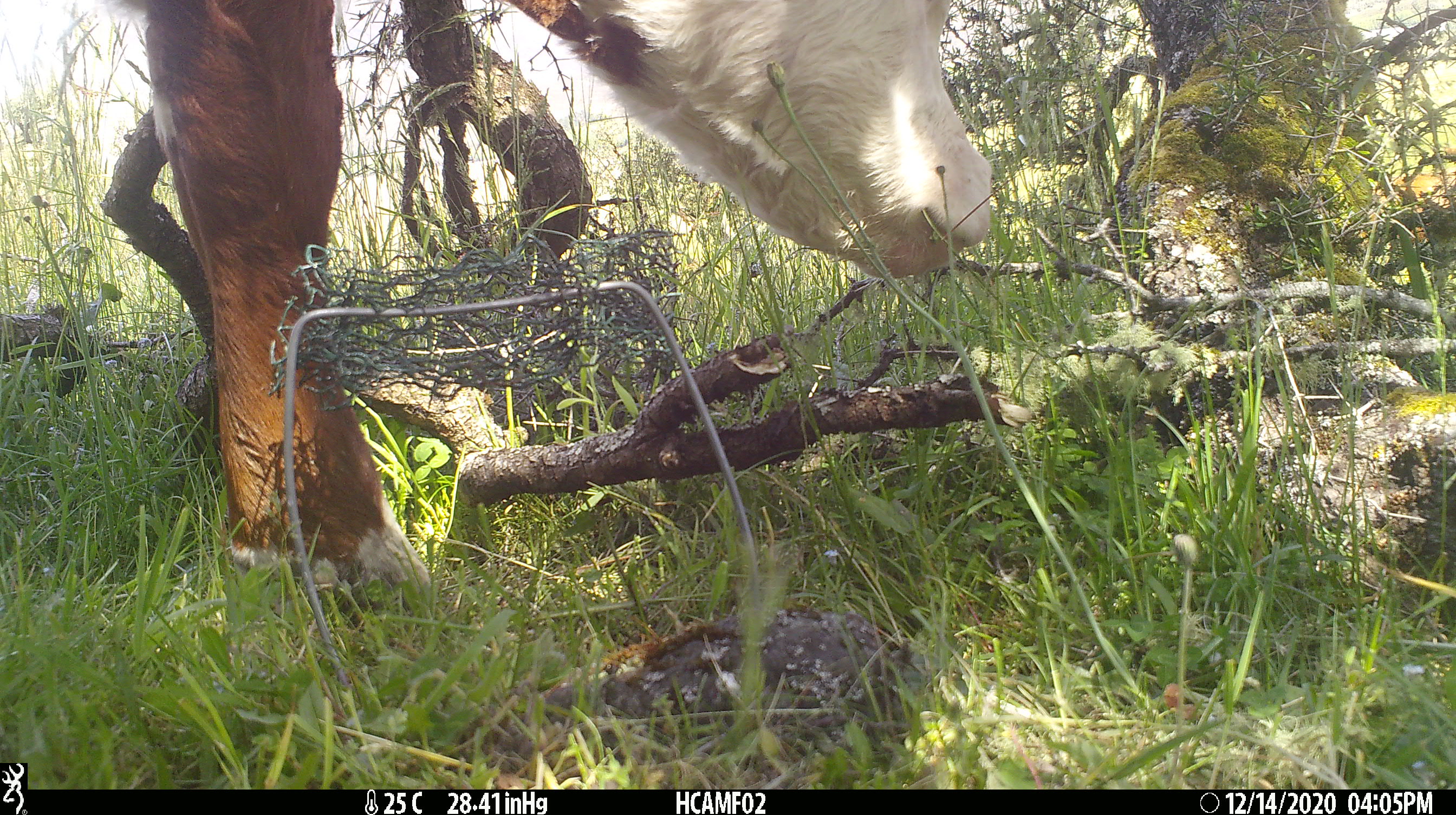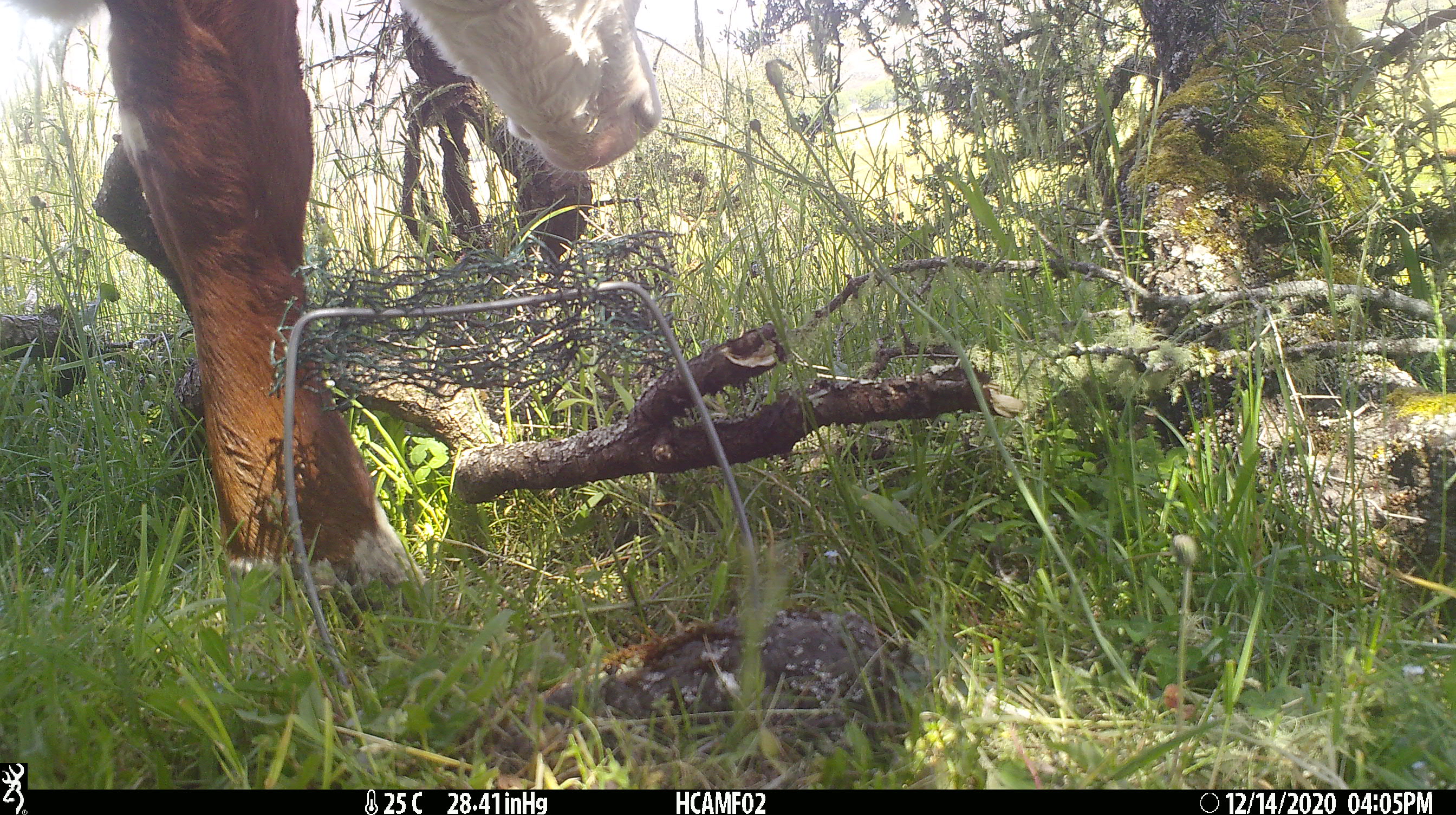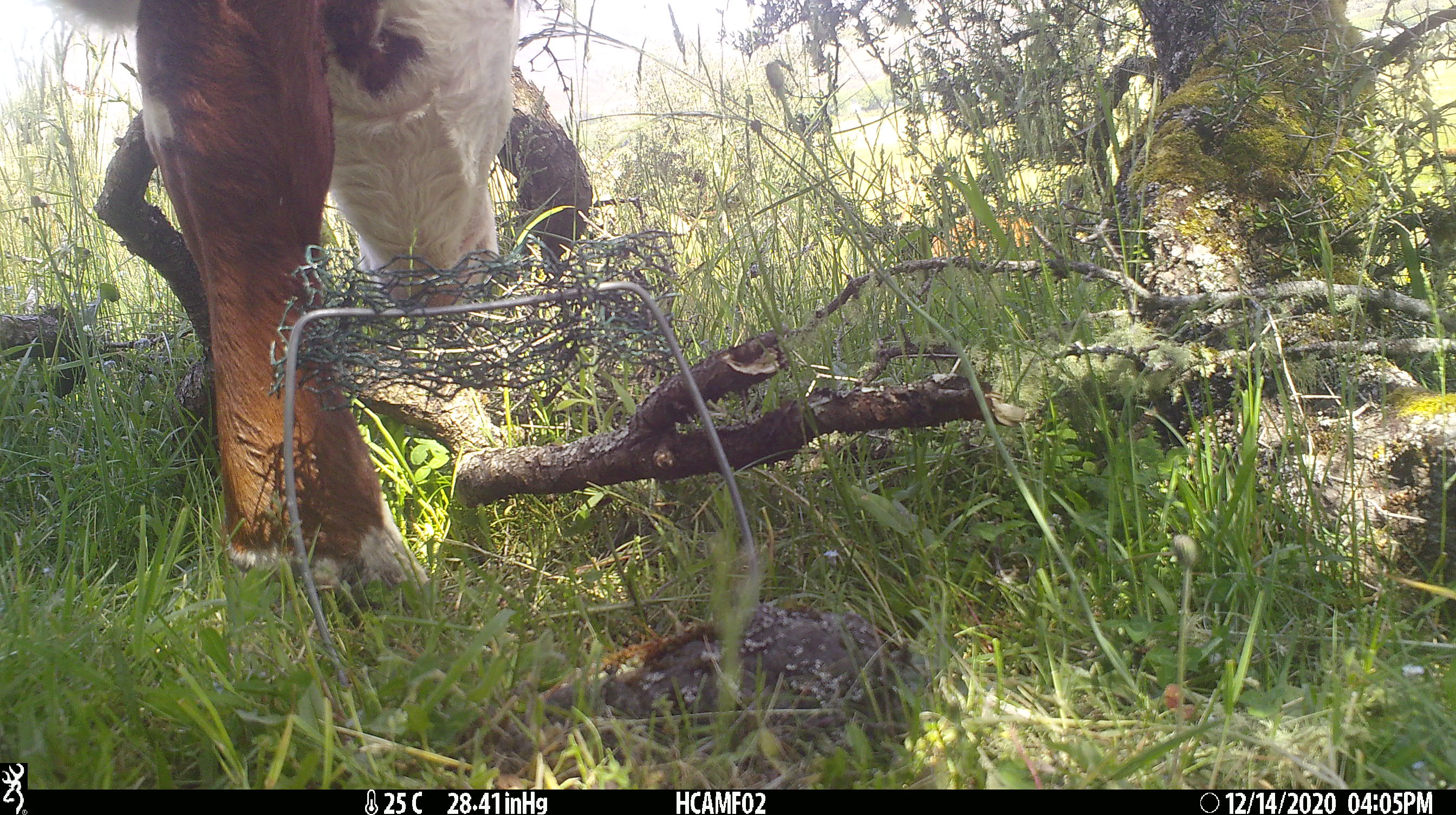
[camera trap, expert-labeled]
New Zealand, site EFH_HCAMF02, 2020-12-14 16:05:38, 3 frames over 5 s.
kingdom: Animalia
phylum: Chordata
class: Mammalia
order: Artiodactyla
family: Bovidae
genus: Bos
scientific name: Bos taurus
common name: domestic cow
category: cow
Cow (domestic cow) (Bos taurus).